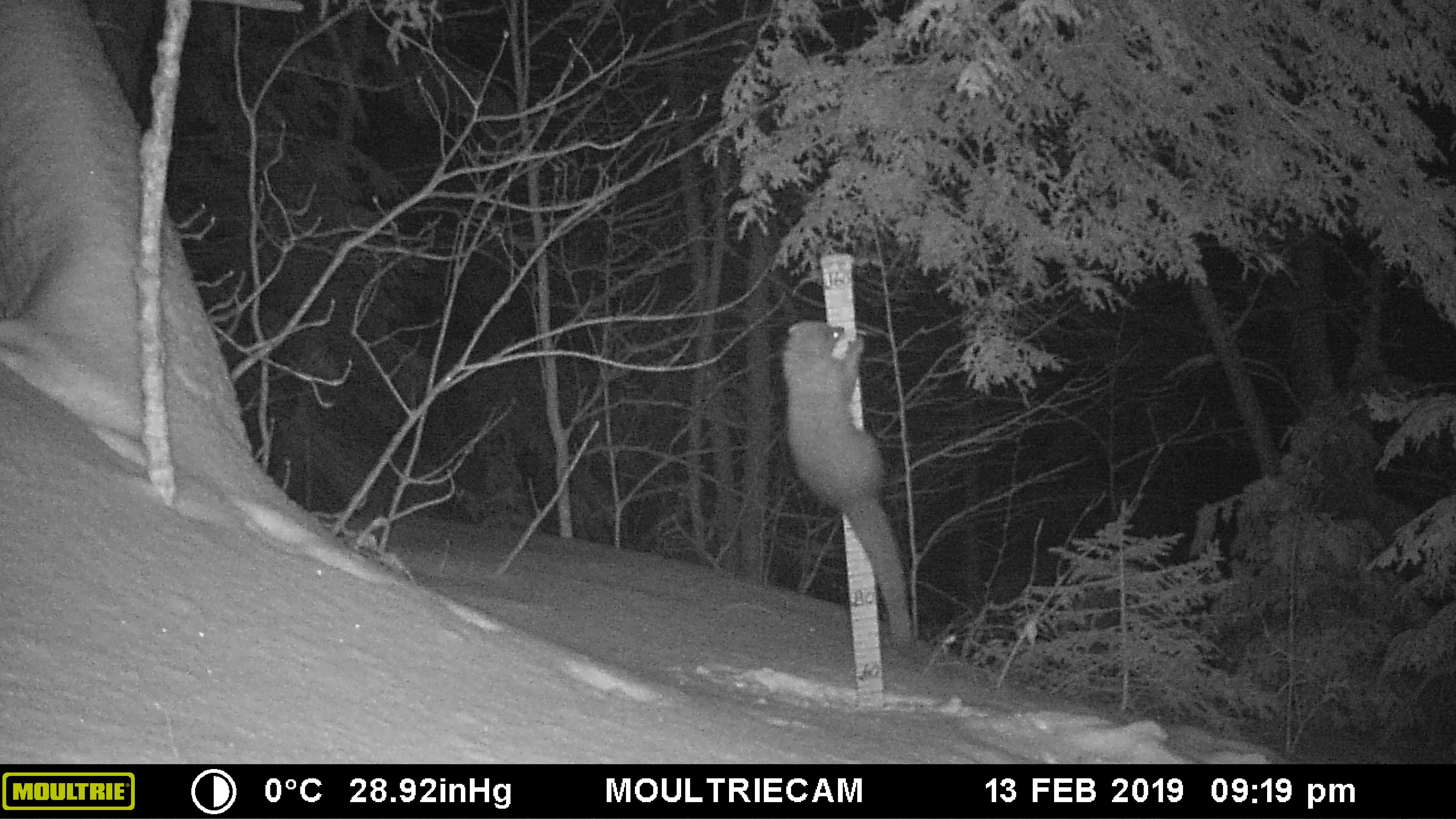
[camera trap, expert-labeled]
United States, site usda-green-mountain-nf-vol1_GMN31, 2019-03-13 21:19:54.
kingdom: Animalia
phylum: Chordata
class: Mammalia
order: Carnivora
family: Mustelidae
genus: Pekania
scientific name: Pekania pennanti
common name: fisher